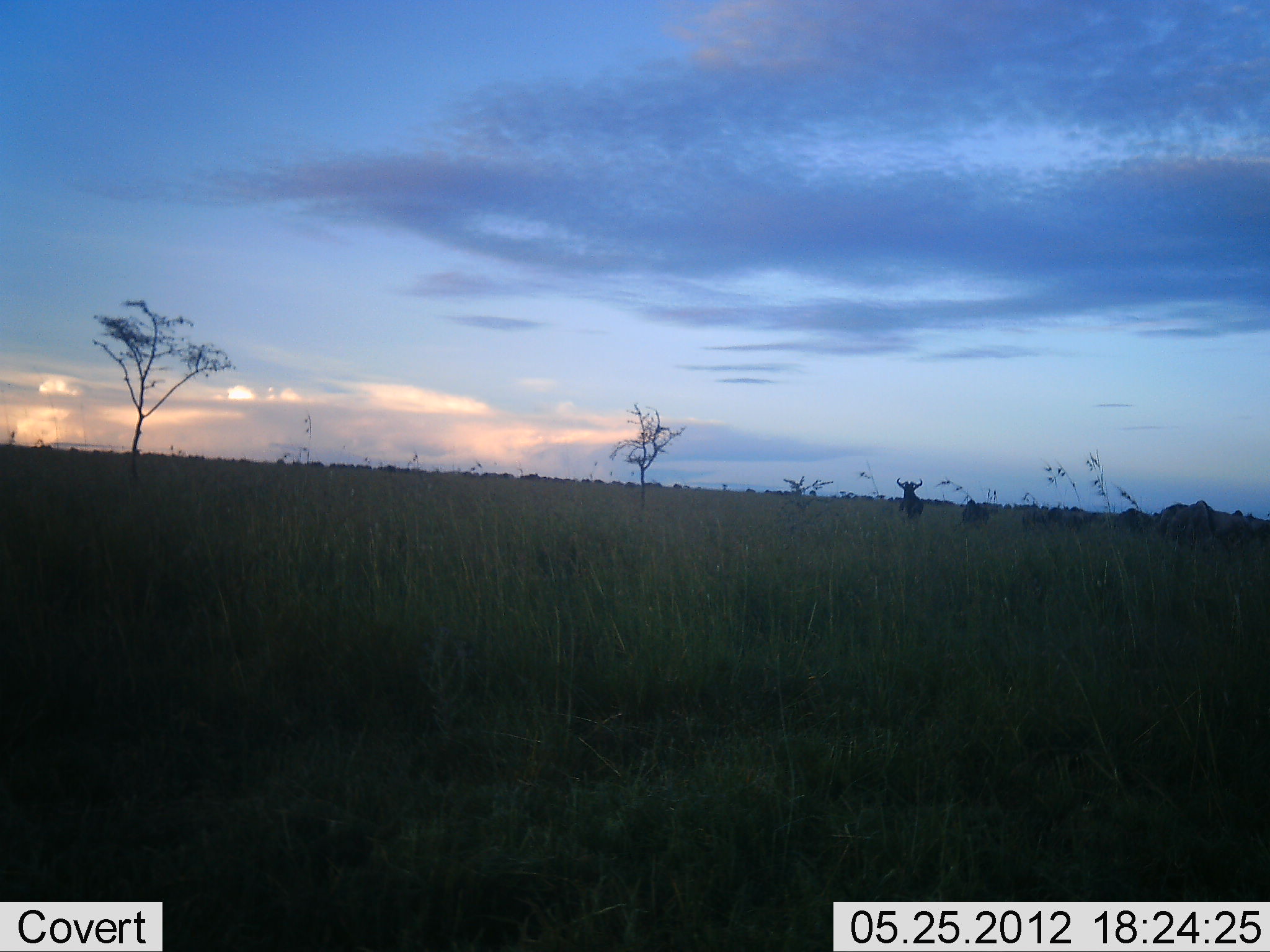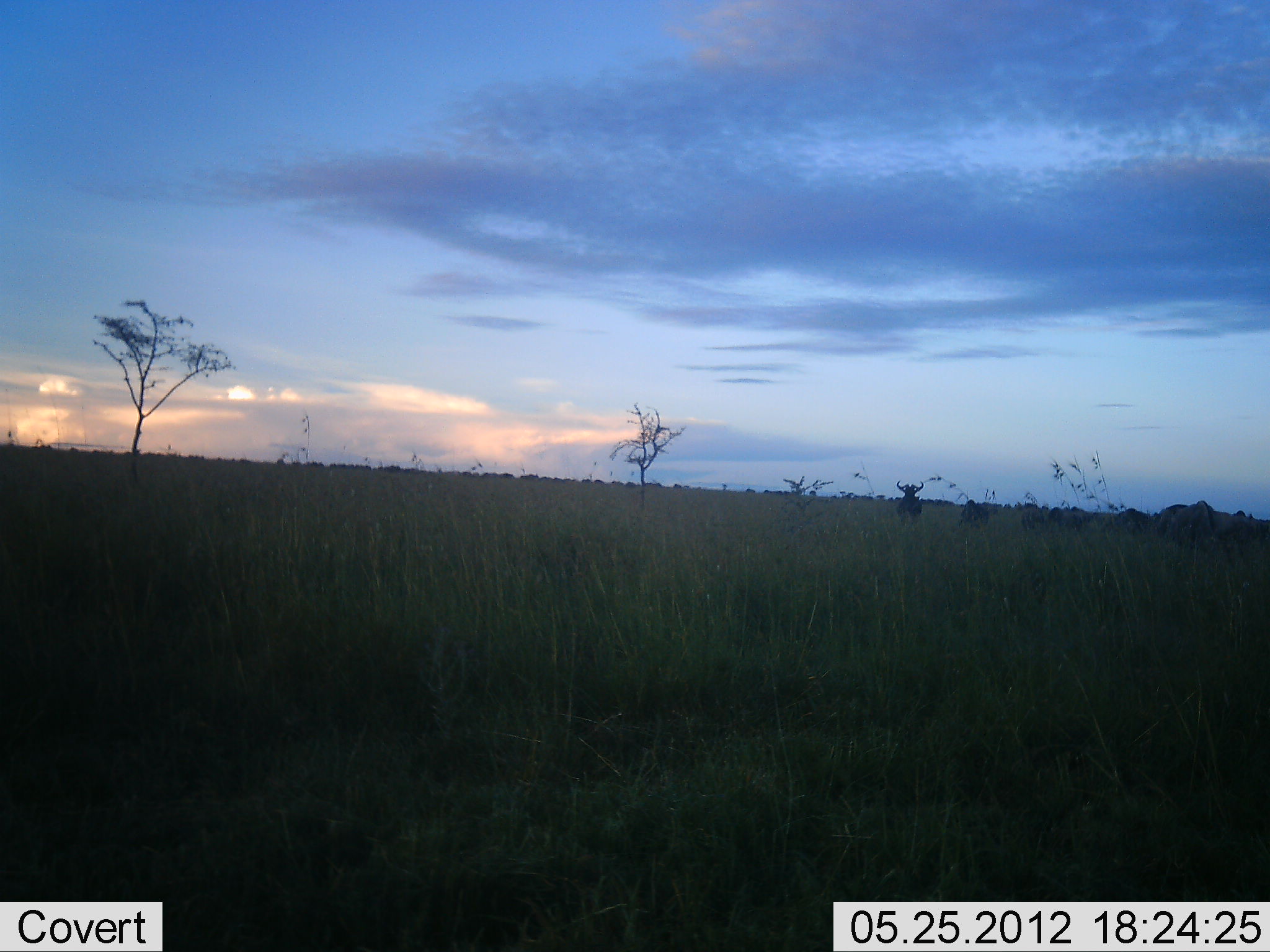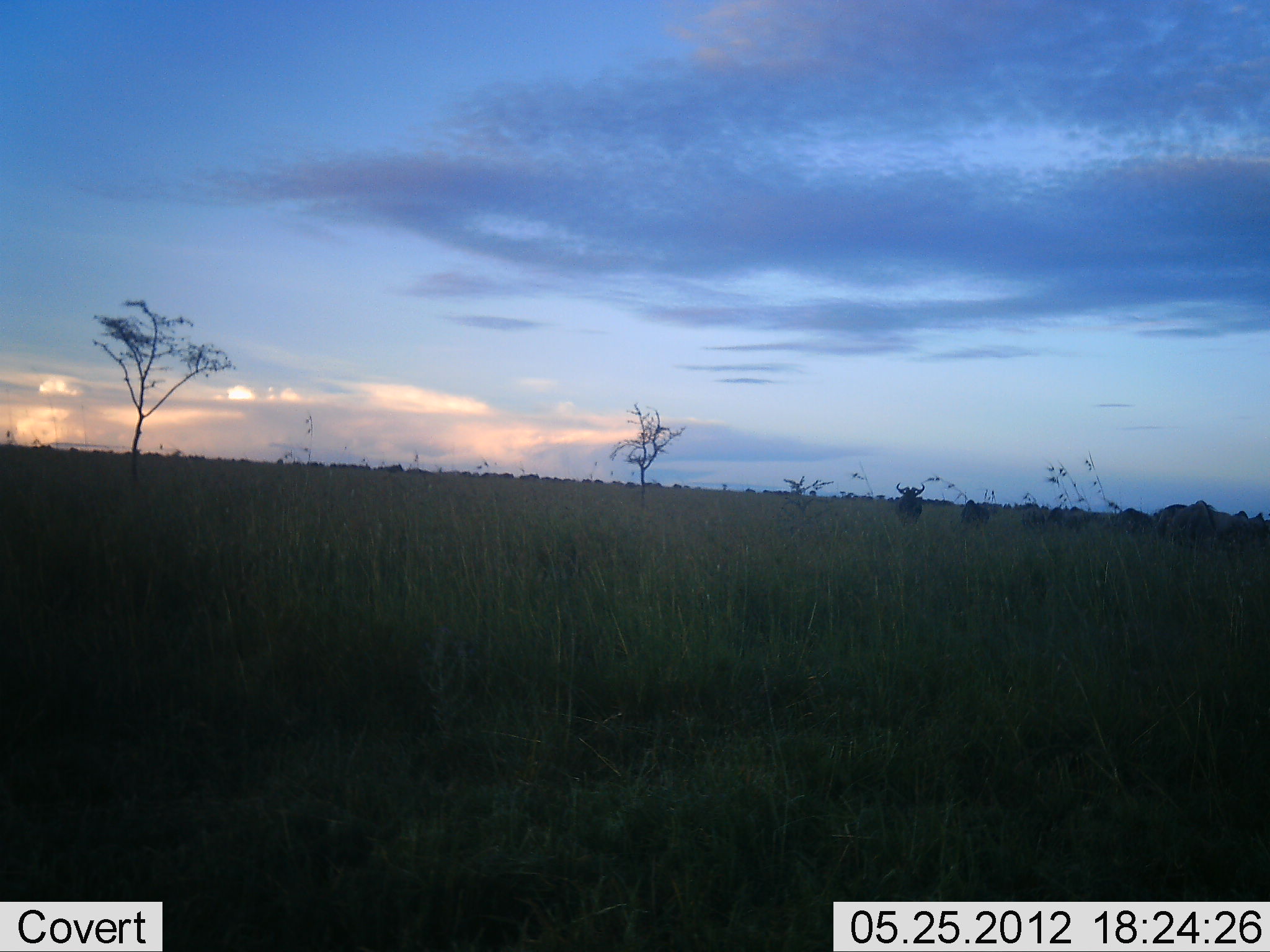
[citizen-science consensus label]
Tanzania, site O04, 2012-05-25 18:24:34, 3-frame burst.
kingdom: Animalia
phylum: Chordata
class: Mammalia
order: Artiodactyla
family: Bovidae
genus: Connochaetes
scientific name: Connochaetes taurinus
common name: blue wildebeest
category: wildebeest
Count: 8.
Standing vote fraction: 70%.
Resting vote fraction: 20%.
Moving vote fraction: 30%.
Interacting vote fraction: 0%.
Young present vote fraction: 0%.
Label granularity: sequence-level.